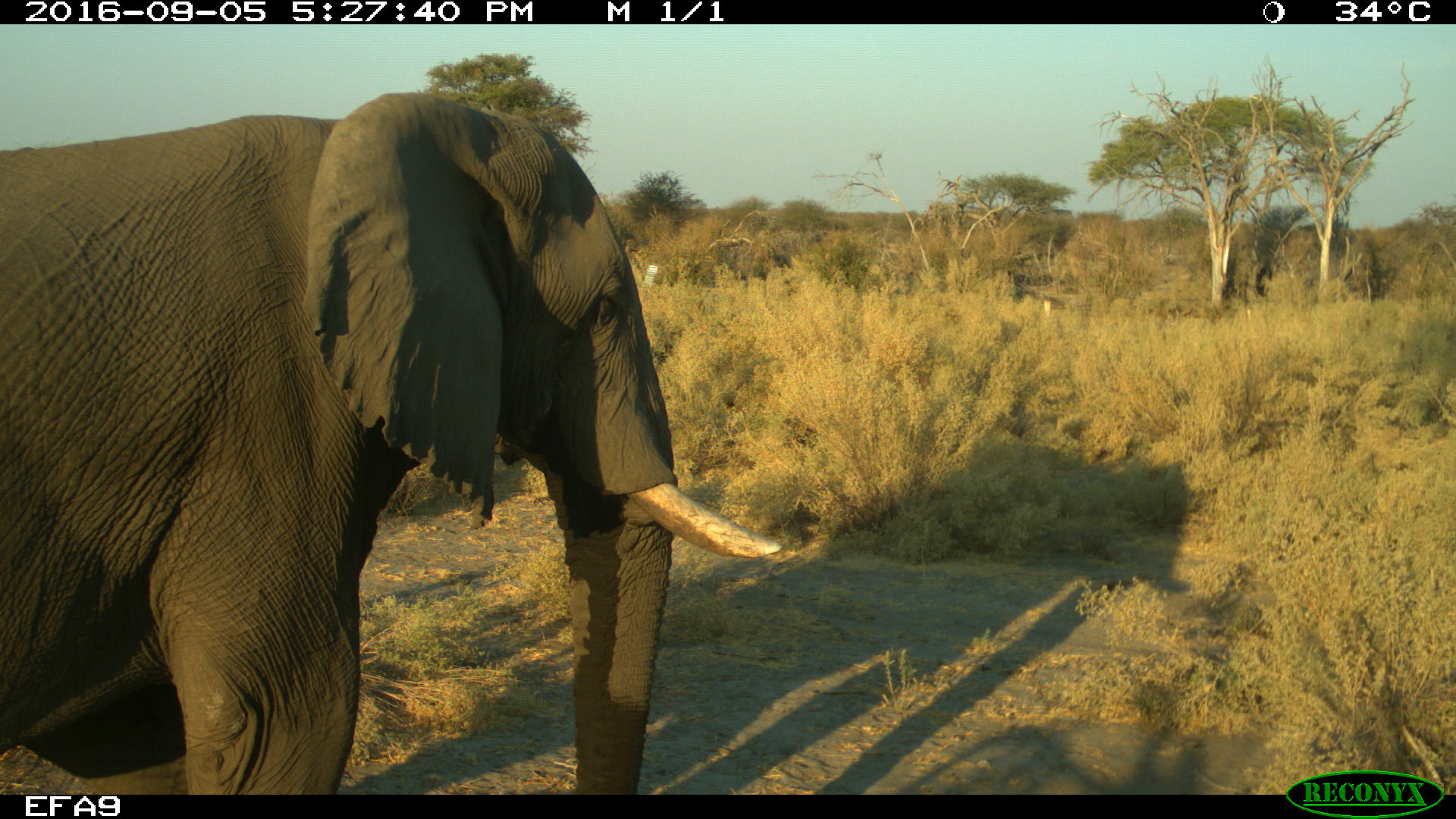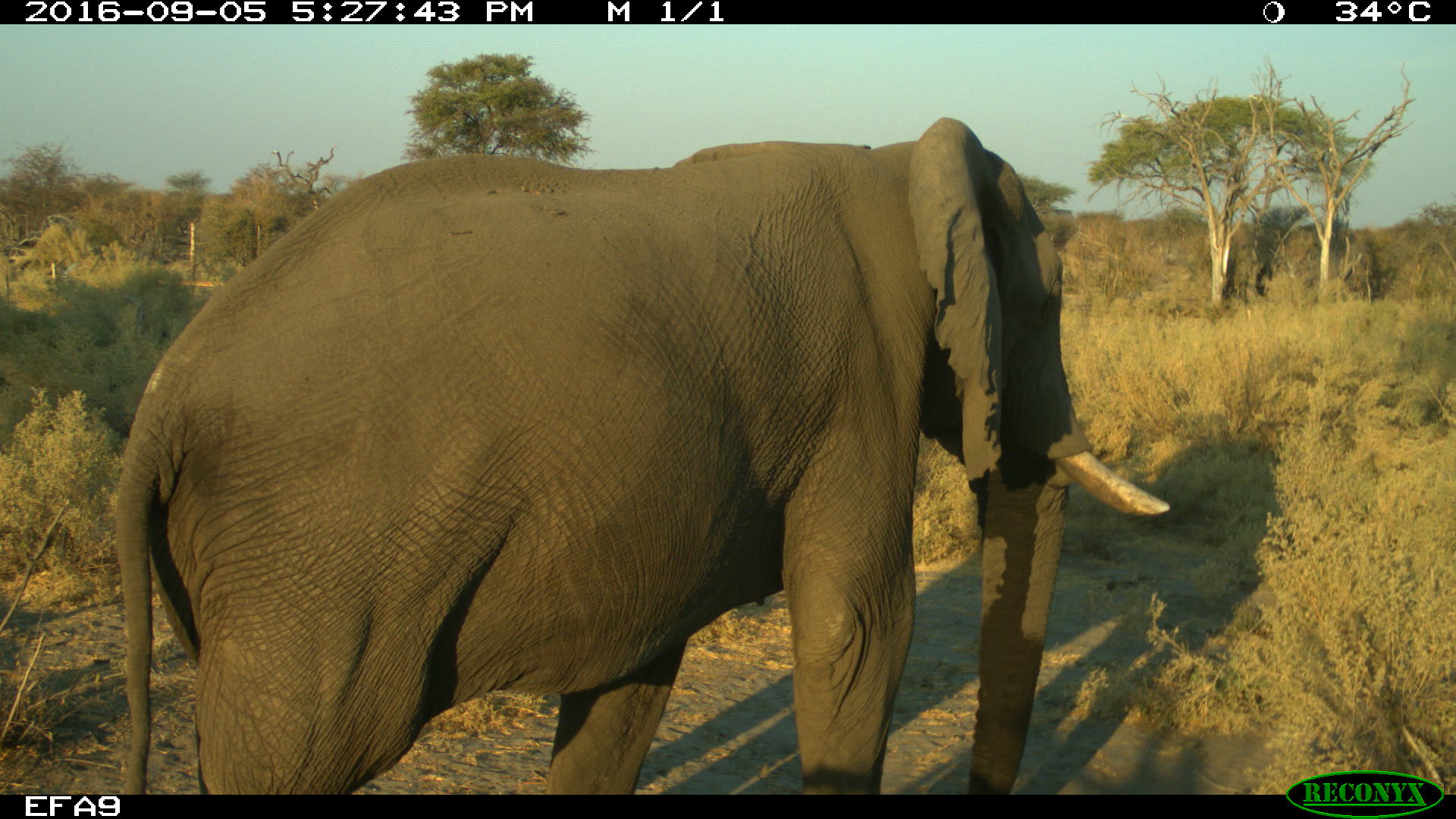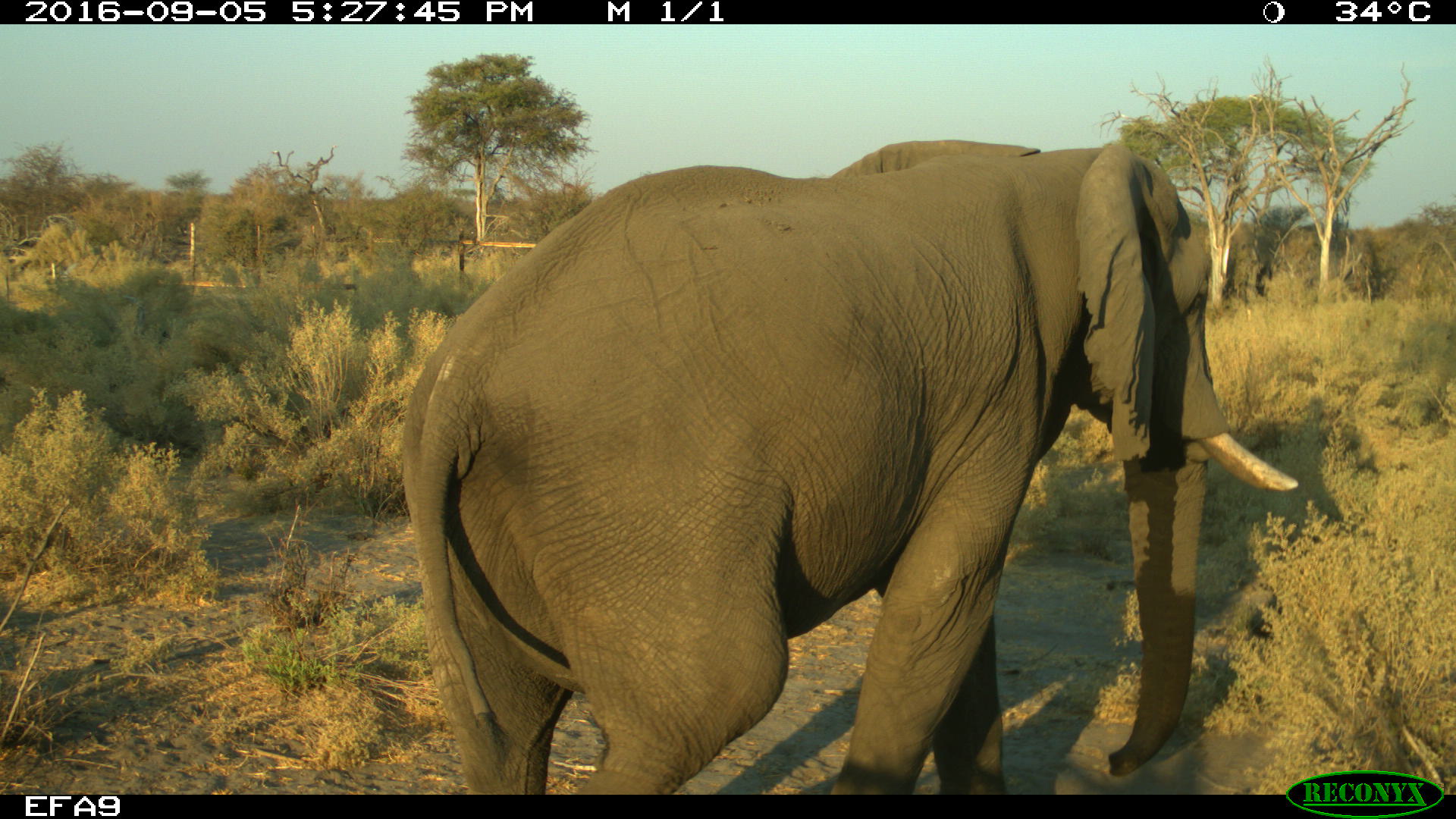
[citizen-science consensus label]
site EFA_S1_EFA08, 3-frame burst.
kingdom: Animalia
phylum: Chordata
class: Mammalia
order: Proboscidea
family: Elephantidae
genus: Loxodonta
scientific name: Loxodonta africana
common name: african bush elephant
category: elephant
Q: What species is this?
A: Elephant (african bush elephant) (Loxodonta africana).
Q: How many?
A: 1.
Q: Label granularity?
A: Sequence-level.